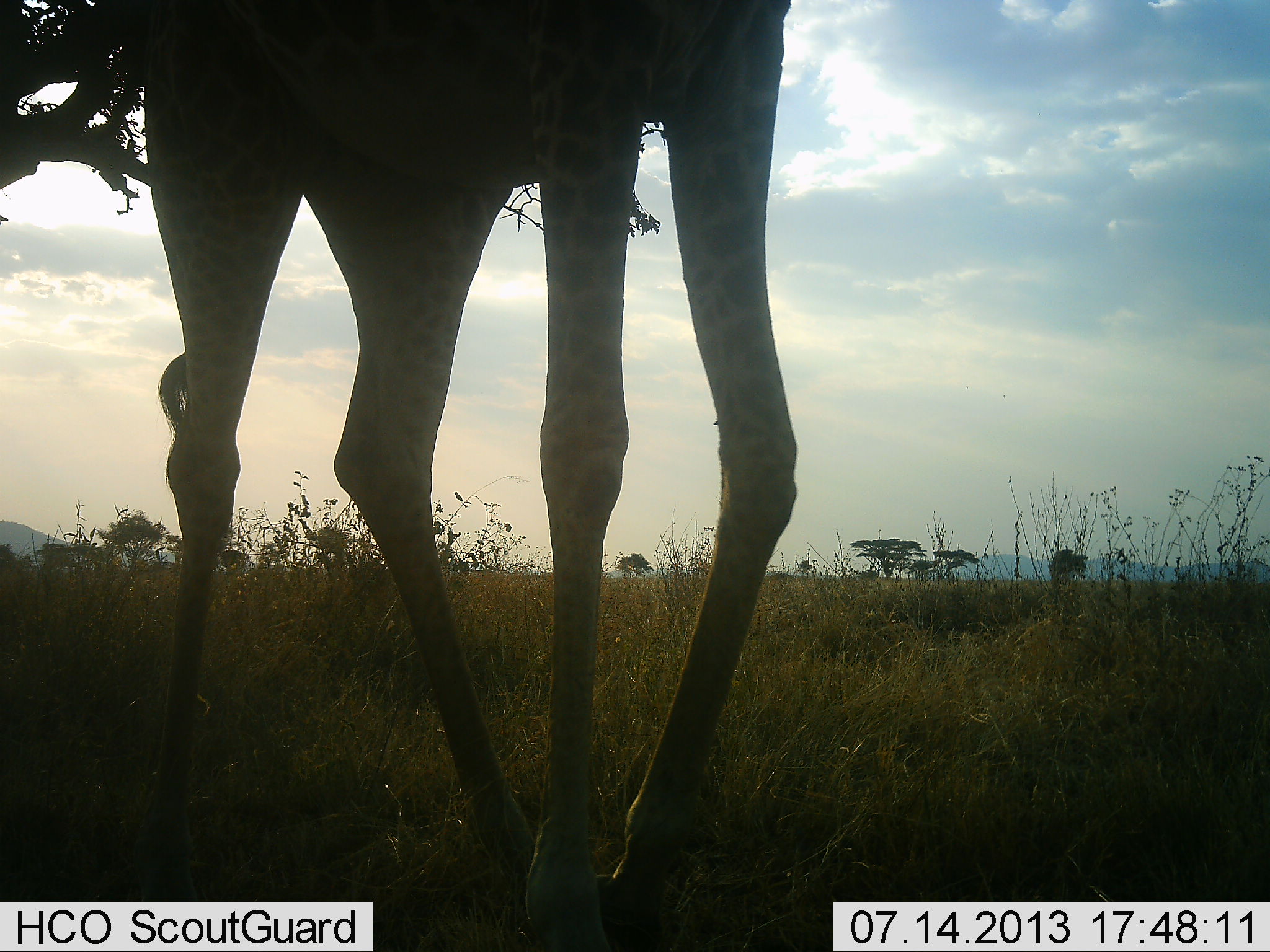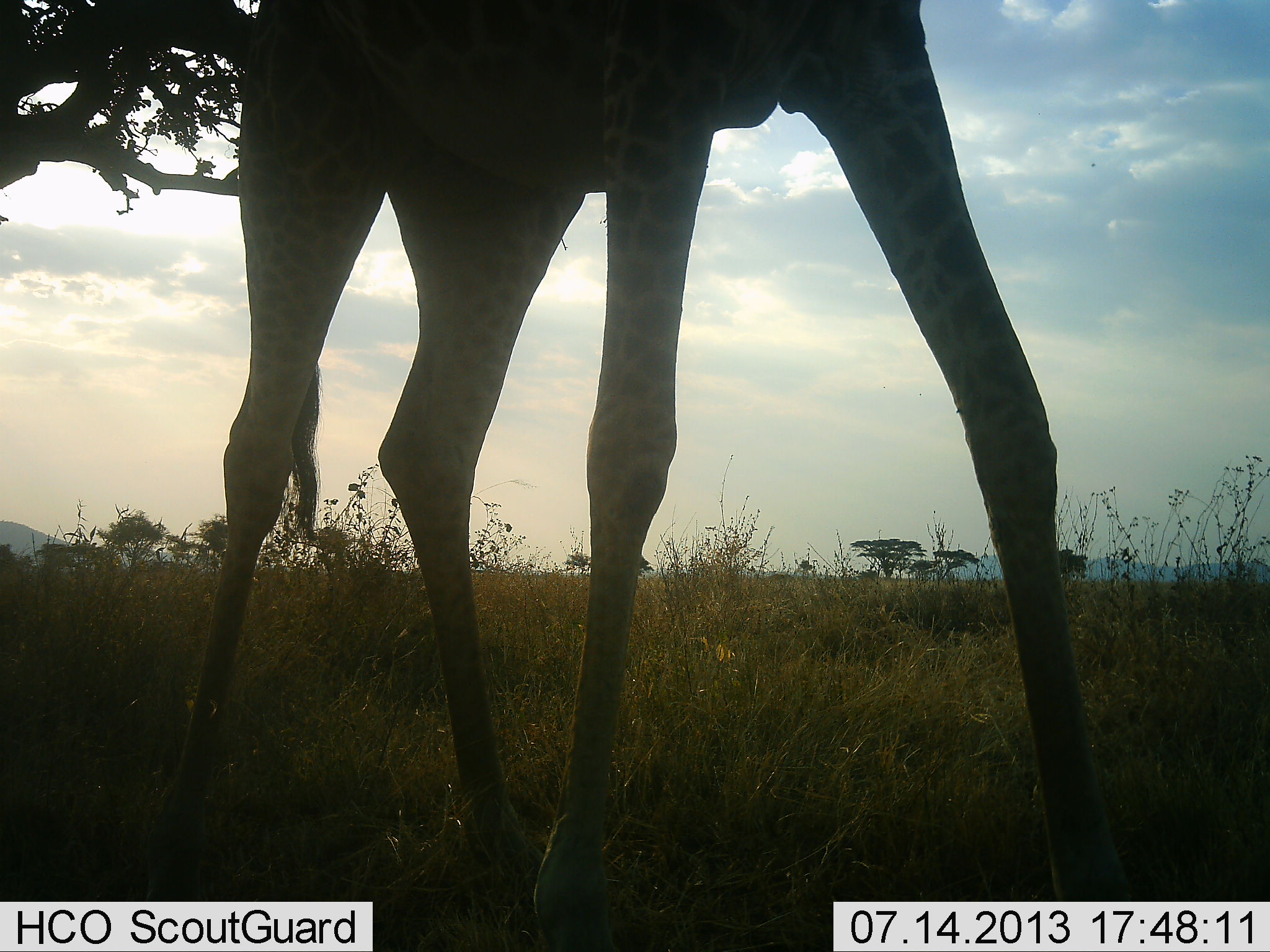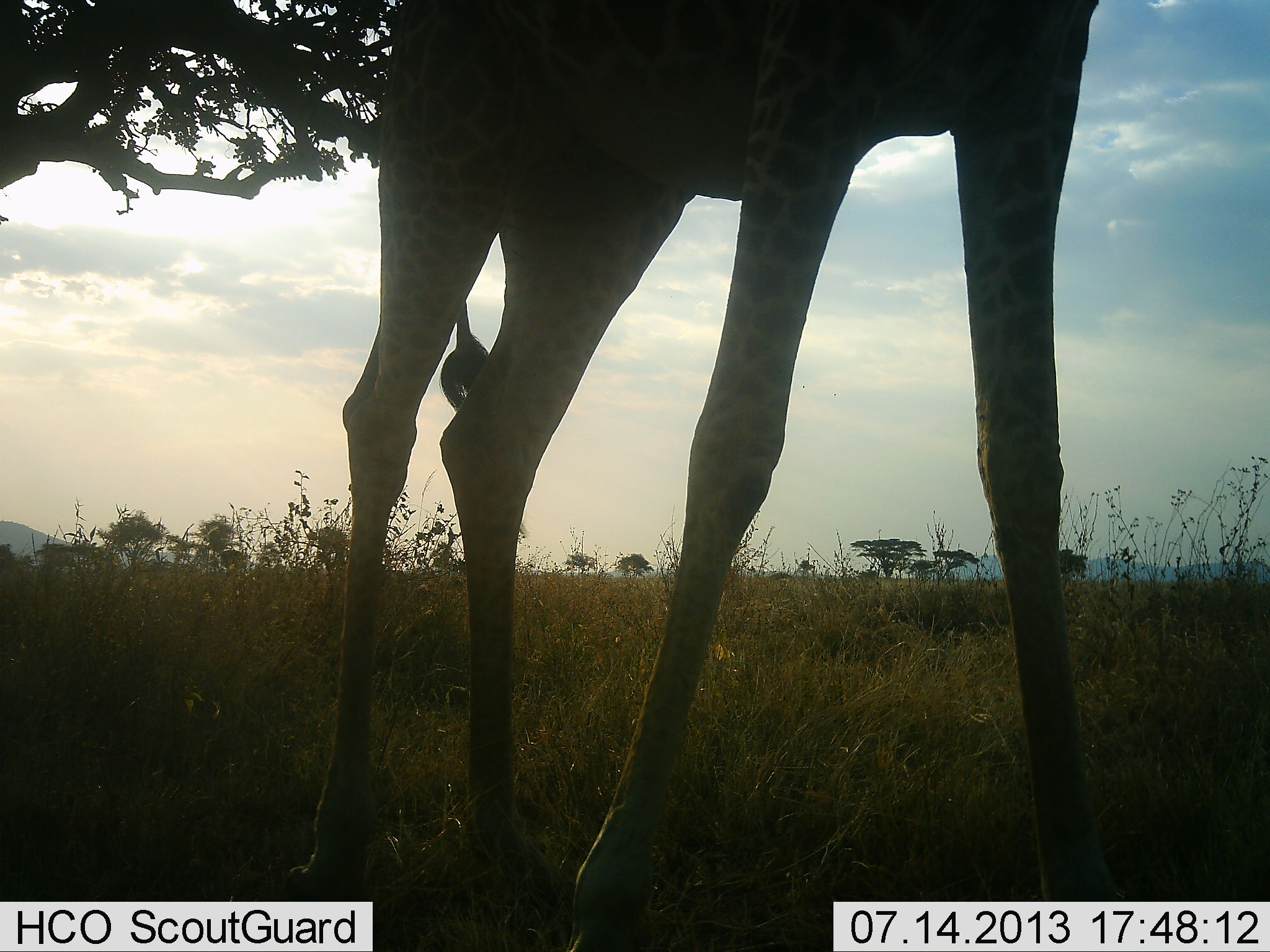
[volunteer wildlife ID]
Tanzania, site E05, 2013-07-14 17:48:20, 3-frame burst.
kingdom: Animalia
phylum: Chordata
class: Mammalia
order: Artiodactyla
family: Giraffidae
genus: Giraffa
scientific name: Giraffa camelopardalis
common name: giraffe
Giraffe (Giraffa camelopardalis), count 1. Behavior (volunteer vote fractions): standing 20%, resting 0%, moving 90%, interacting 0%. Young present (vote fraction): 0%. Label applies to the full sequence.